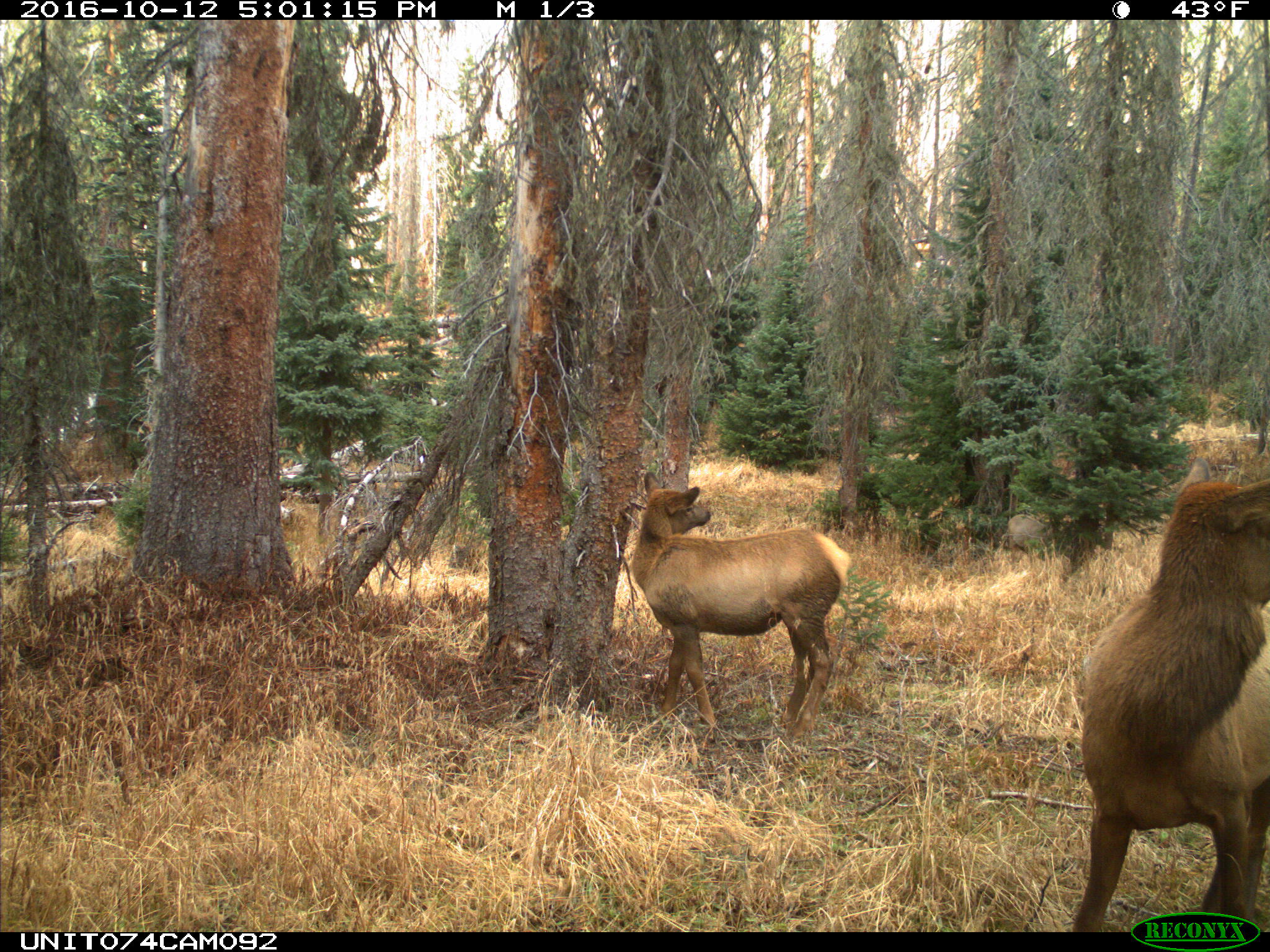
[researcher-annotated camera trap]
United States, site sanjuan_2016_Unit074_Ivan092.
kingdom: Animalia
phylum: Chordata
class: Mammalia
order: Artiodactyla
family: Cervidae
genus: Odocoileus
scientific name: Odocoileus hemionus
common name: mule deer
Odocoileus hemionus (mule deer).